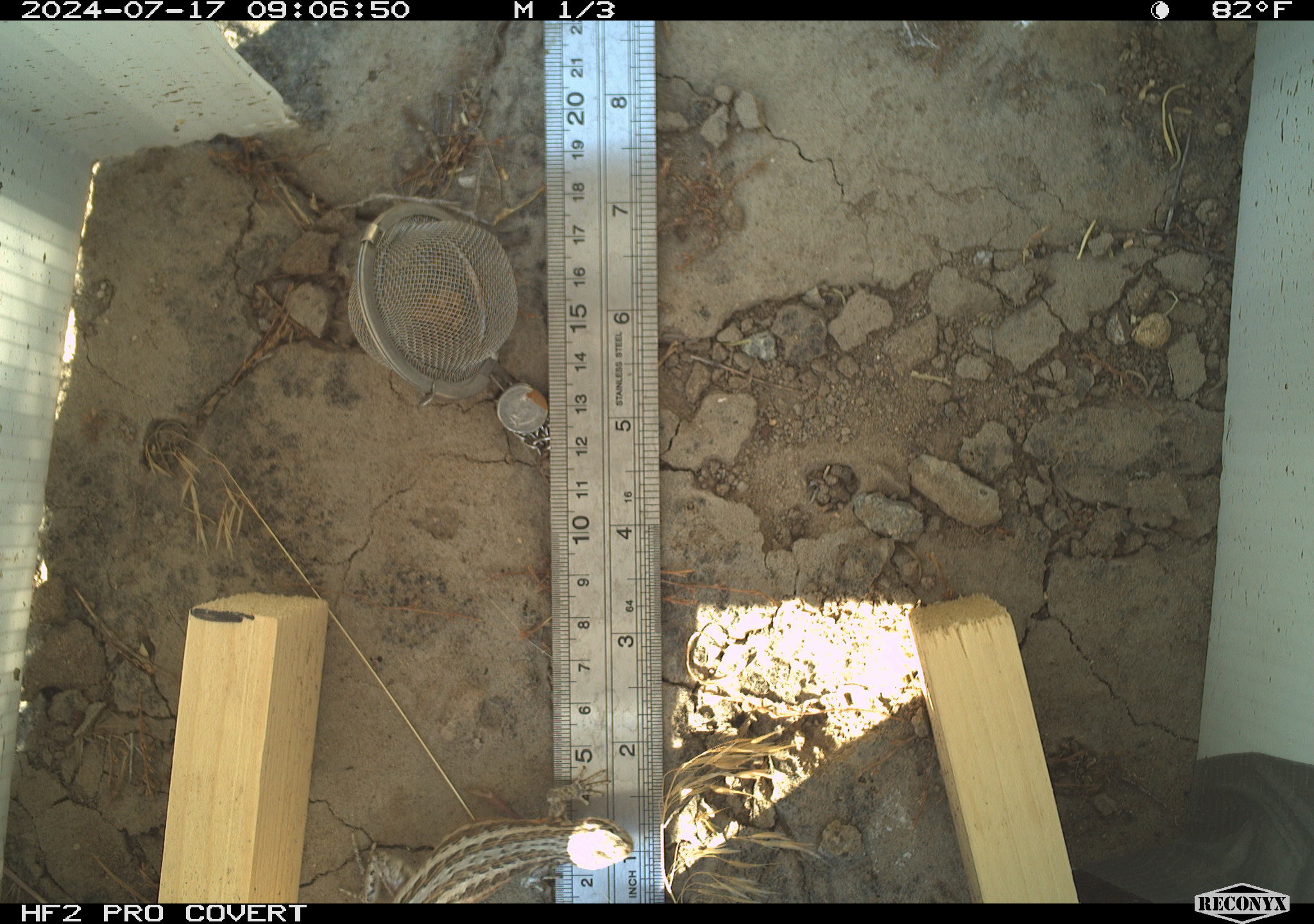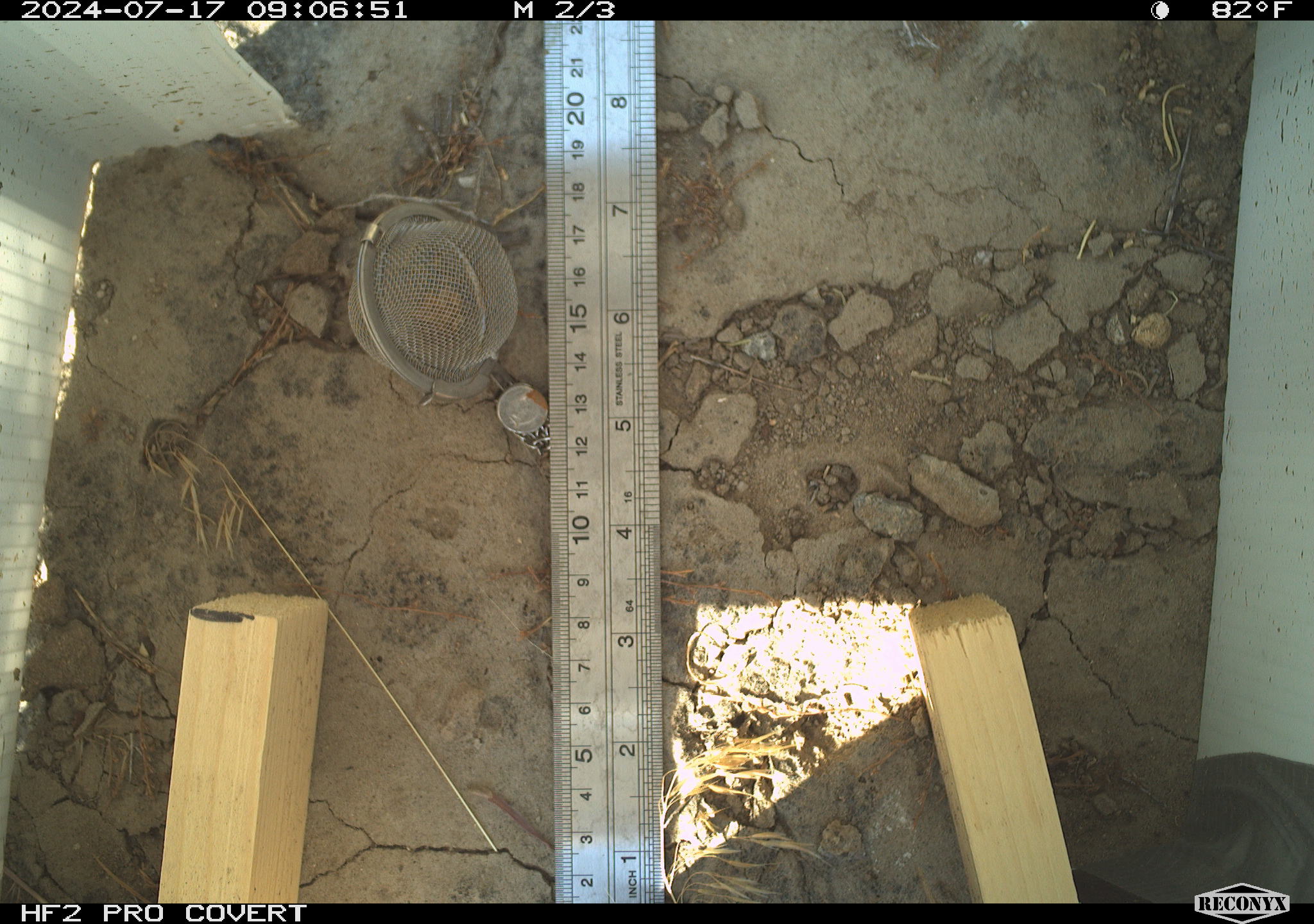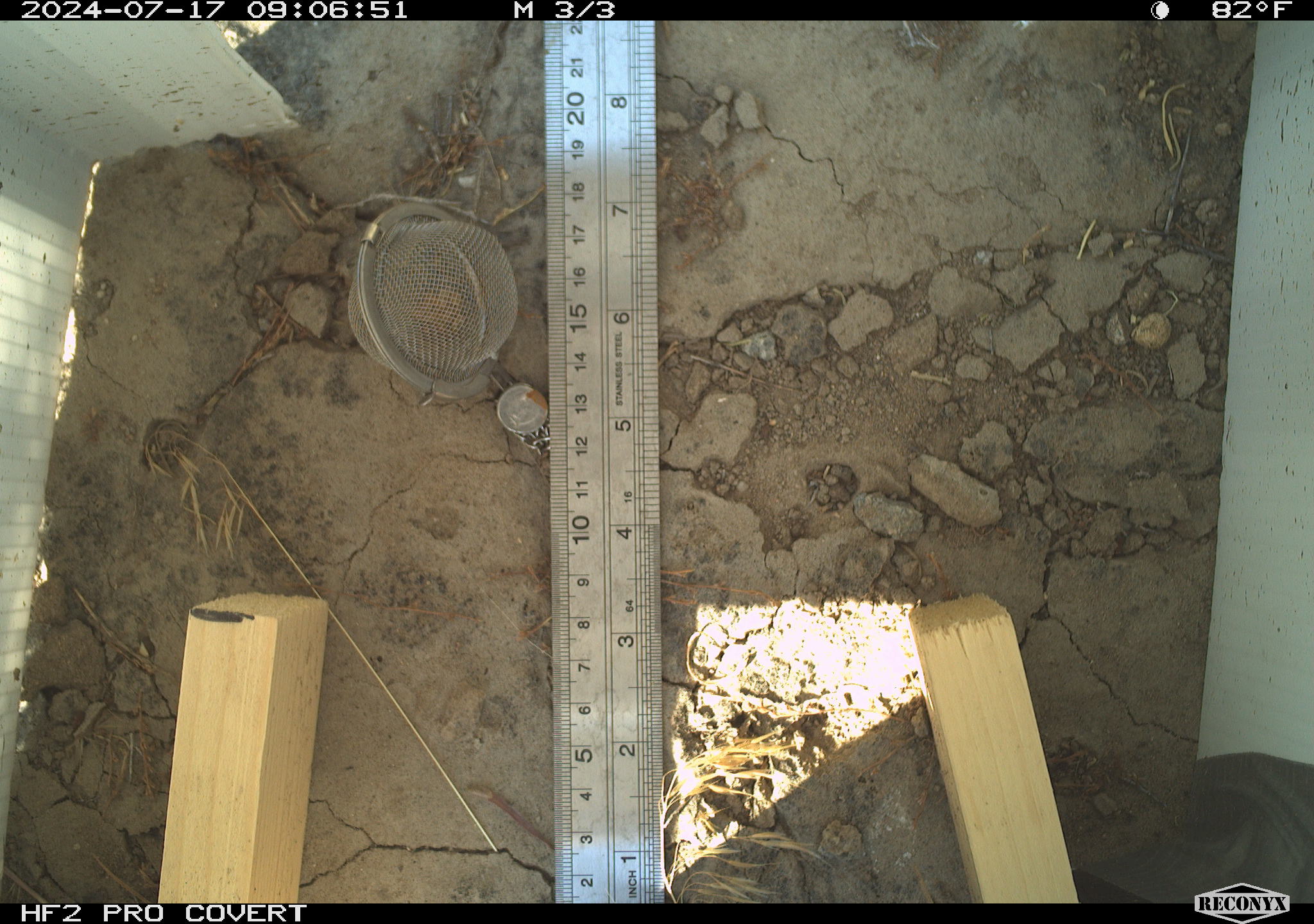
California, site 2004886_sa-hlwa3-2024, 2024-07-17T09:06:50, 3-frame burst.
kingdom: Animalia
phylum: Chordata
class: Reptilia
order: Squamata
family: Phrynosomatidae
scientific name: Phrynosomatidae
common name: phrynosomatid lizards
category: phrynosomatidae family